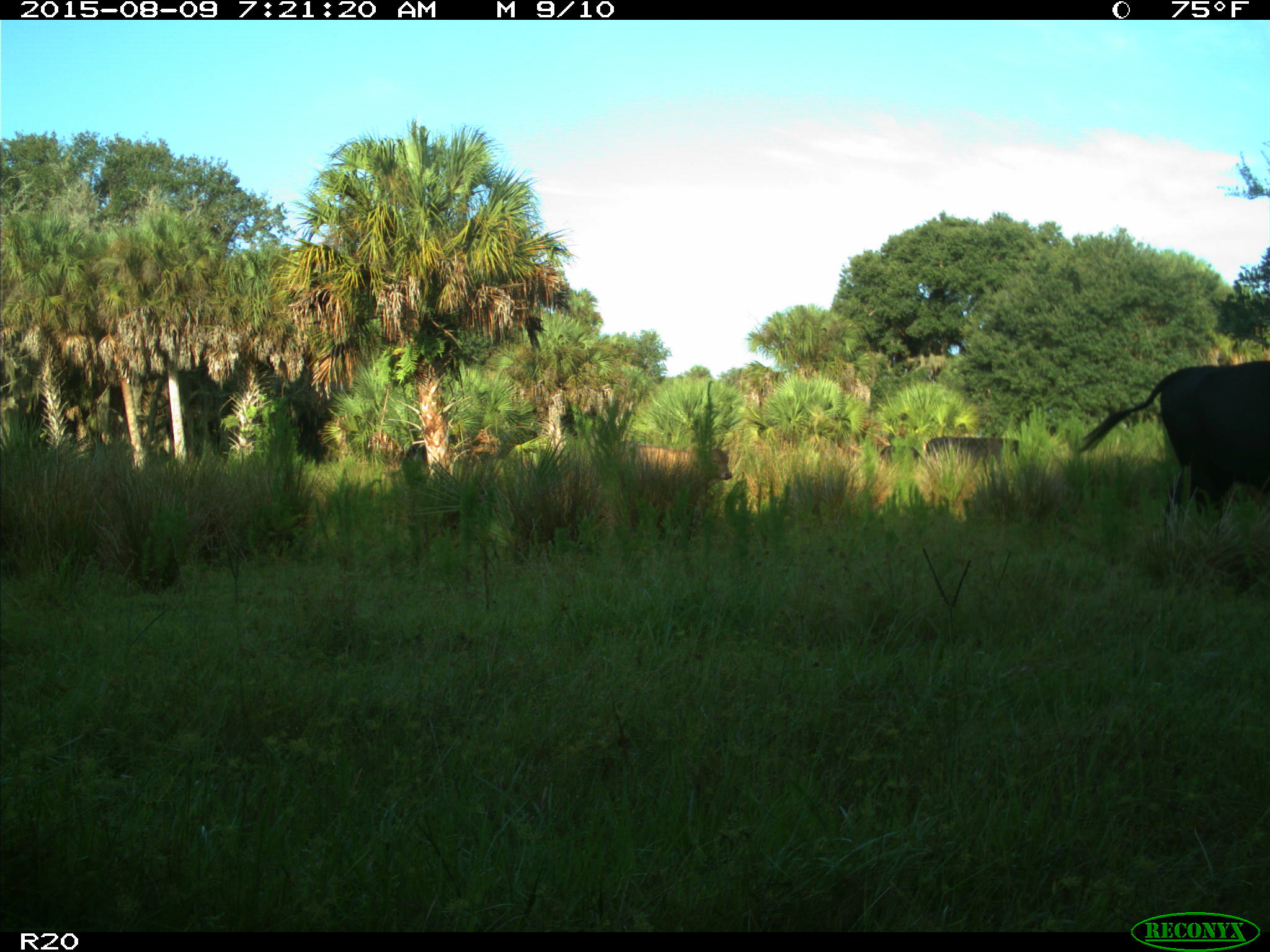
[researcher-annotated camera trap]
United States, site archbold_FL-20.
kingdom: Animalia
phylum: Chordata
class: Mammalia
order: Artiodactyla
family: Bovidae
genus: Bos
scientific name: Bos taurus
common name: domestic cow